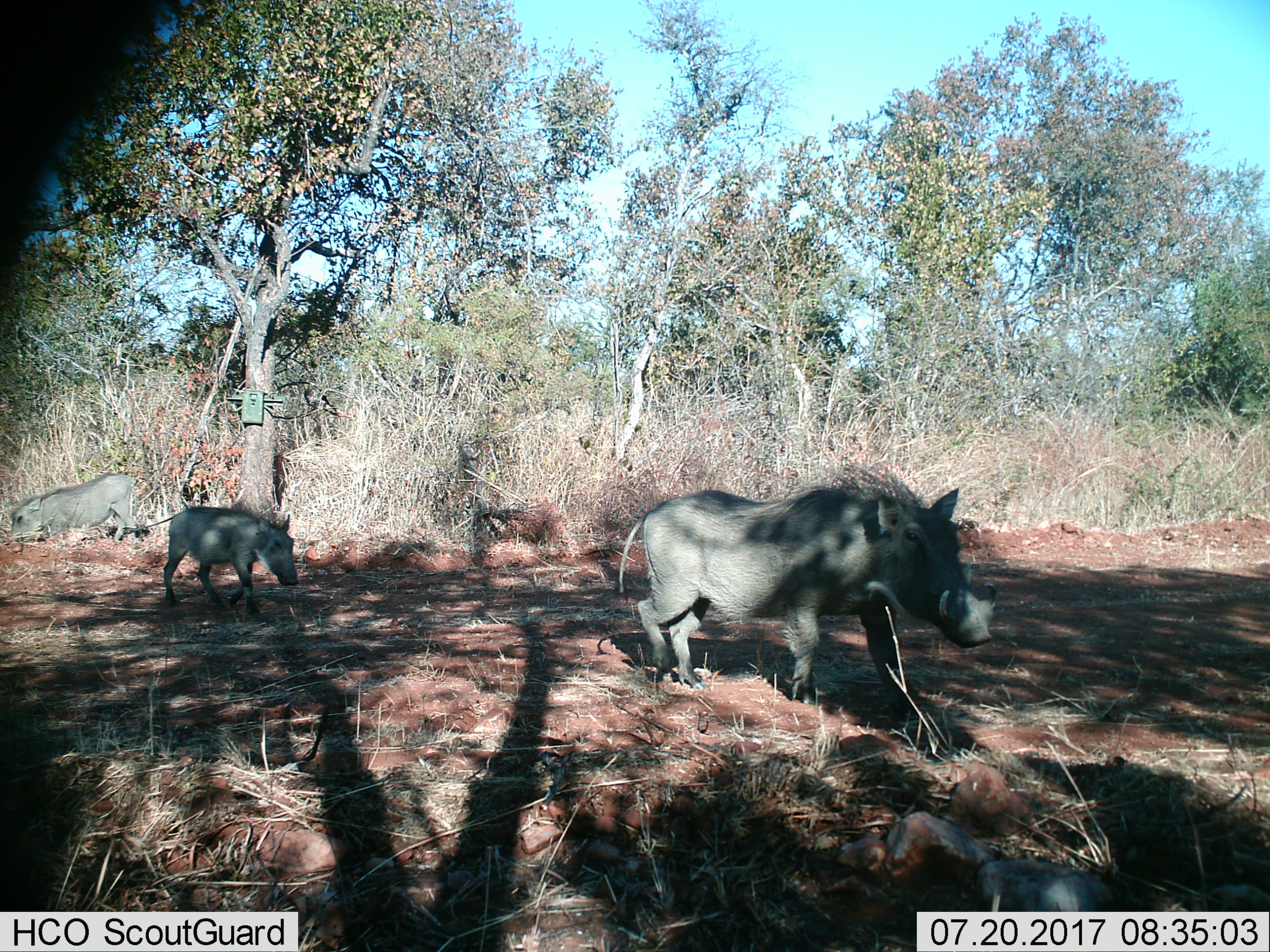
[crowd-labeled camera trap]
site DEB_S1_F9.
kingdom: Animalia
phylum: Chordata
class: Mammalia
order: Artiodactyla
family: Suidae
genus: Phacochoerus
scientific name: Phacochoerus africanus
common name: warthog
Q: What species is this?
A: Warthog (Phacochoerus africanus).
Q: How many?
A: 3.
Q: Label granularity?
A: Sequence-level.